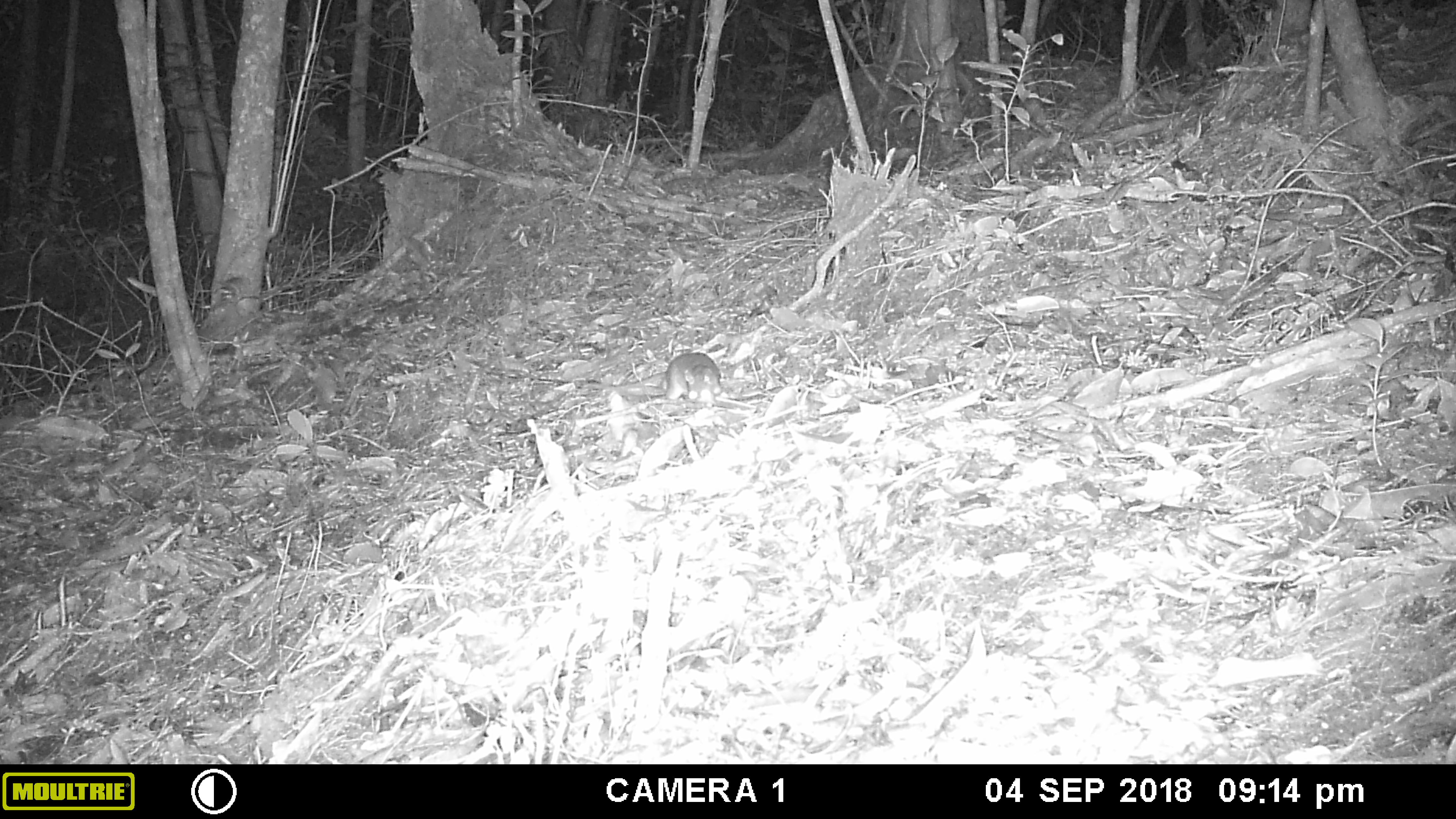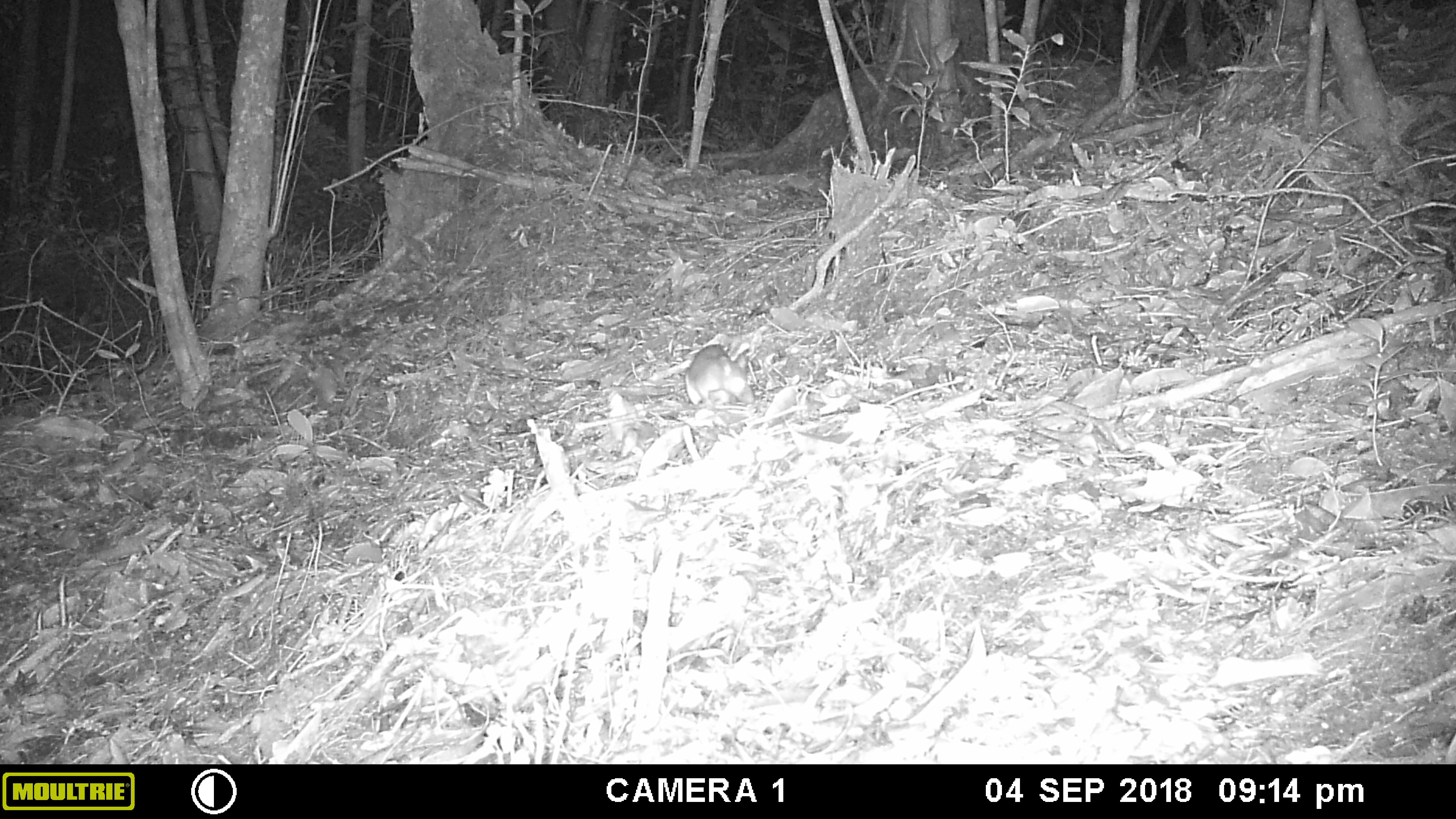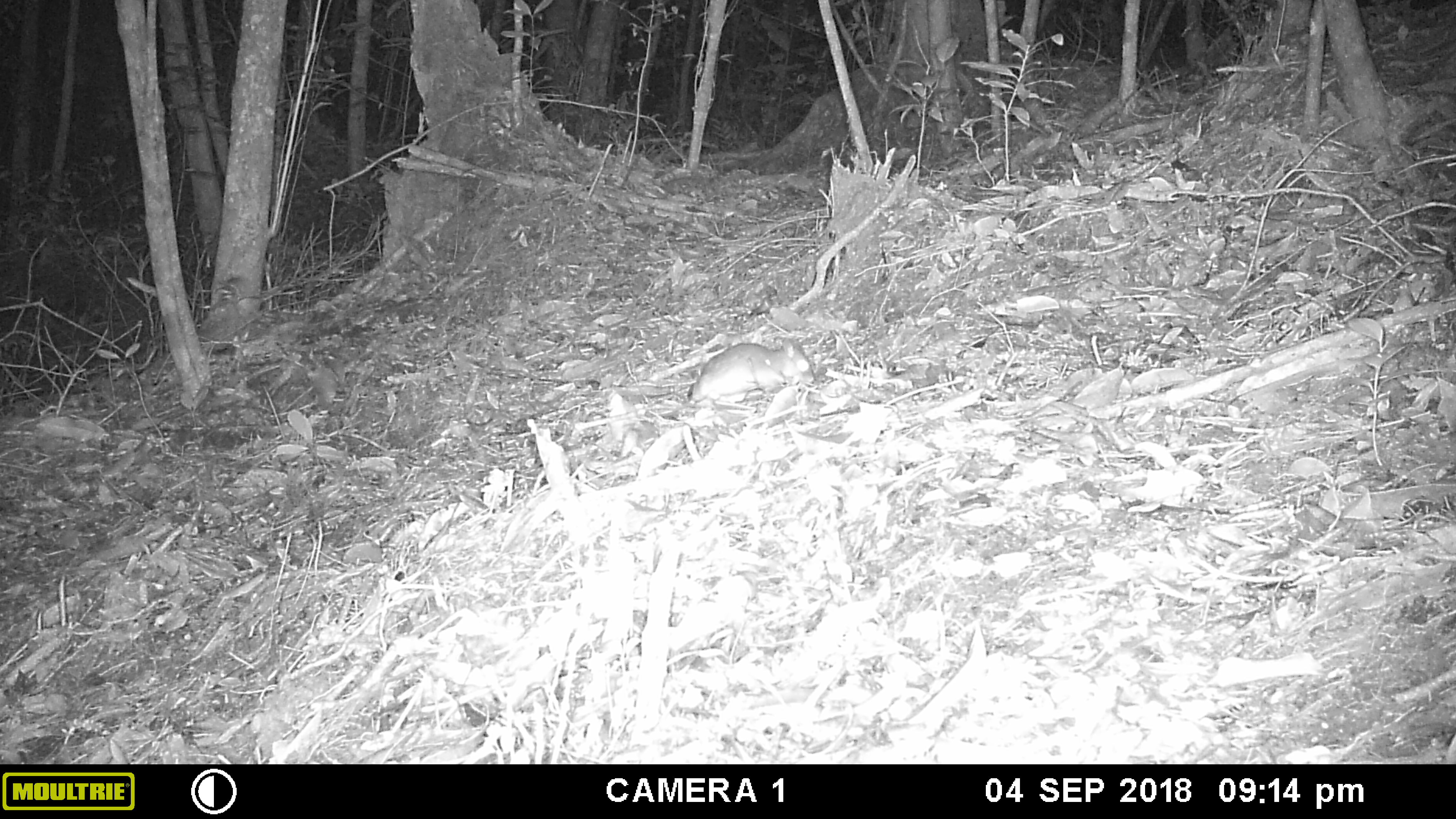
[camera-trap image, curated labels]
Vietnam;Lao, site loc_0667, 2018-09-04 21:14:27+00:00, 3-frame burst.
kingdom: Animalia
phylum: Chordata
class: Mammalia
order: Rodentia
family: Muridae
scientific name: Muridae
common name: old-world mice and rats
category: unidentified murid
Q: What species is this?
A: Unidentified murid (old-world mice and rats) (Muridae).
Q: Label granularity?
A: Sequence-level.